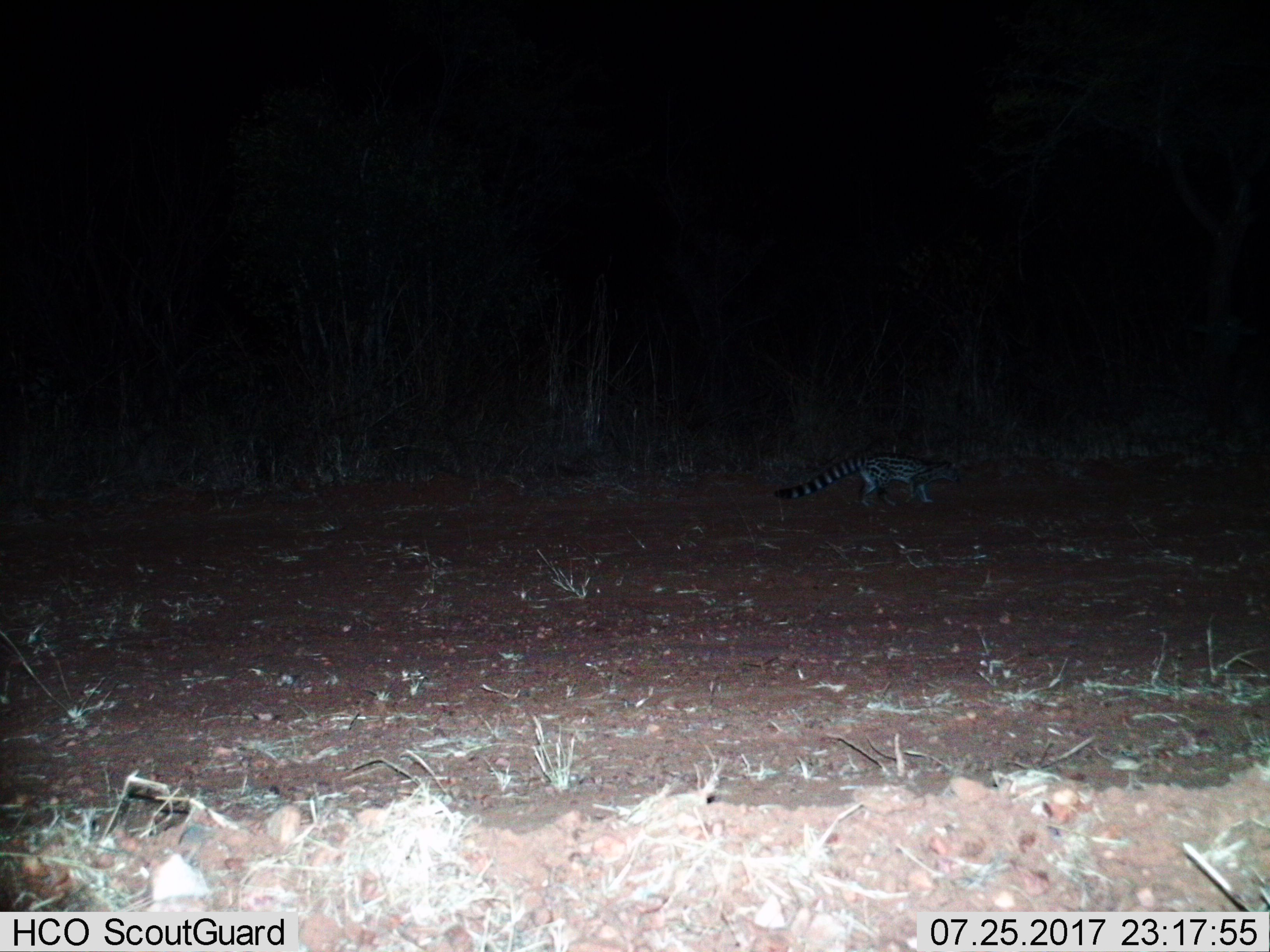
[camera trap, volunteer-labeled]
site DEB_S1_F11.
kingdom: Animalia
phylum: Chordata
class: Mammalia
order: Carnivora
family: Viverridae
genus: Genetta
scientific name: Genetta genetta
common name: small-spotted genet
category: genetcommonsmallspotted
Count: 1.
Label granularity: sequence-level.